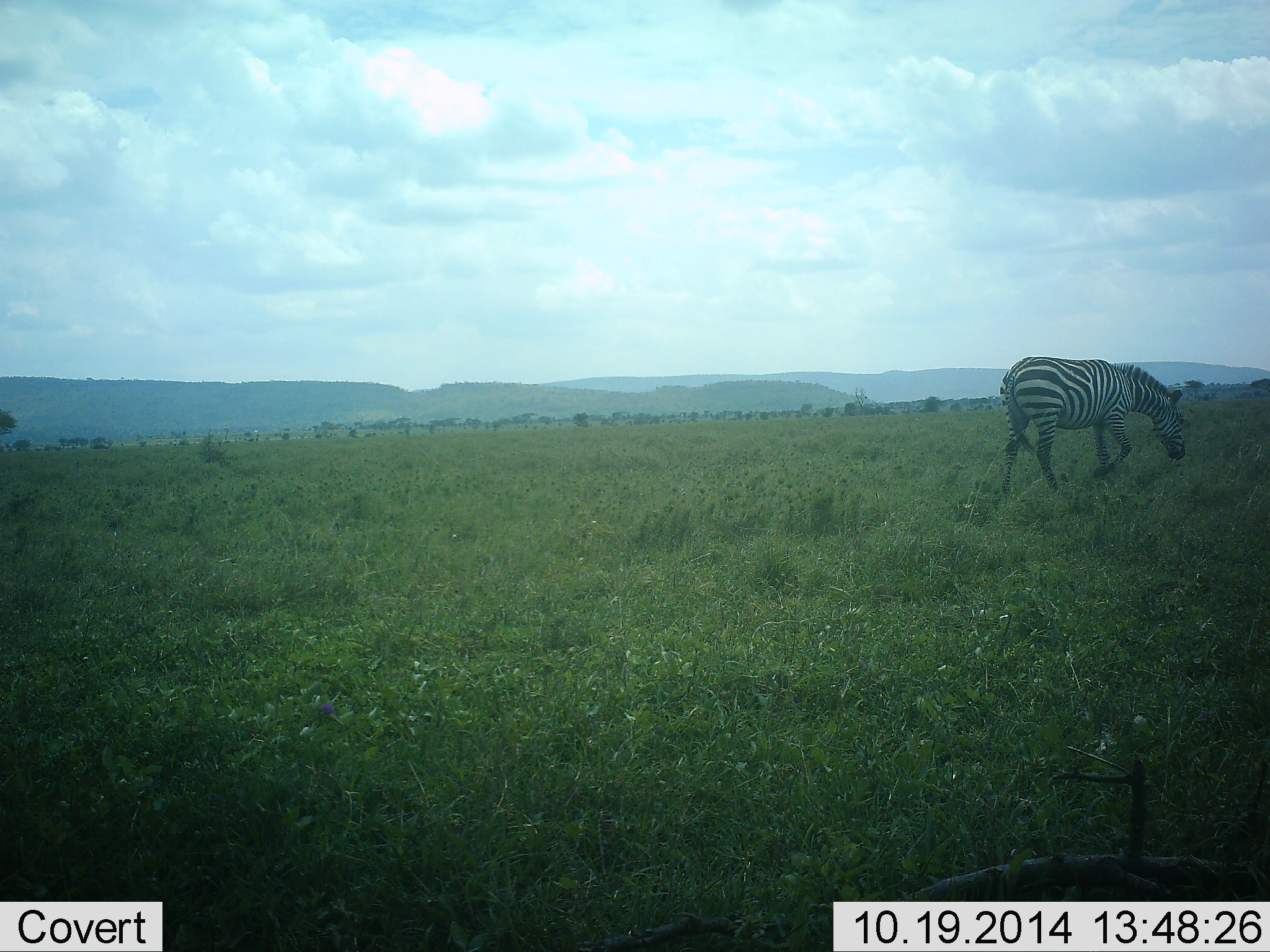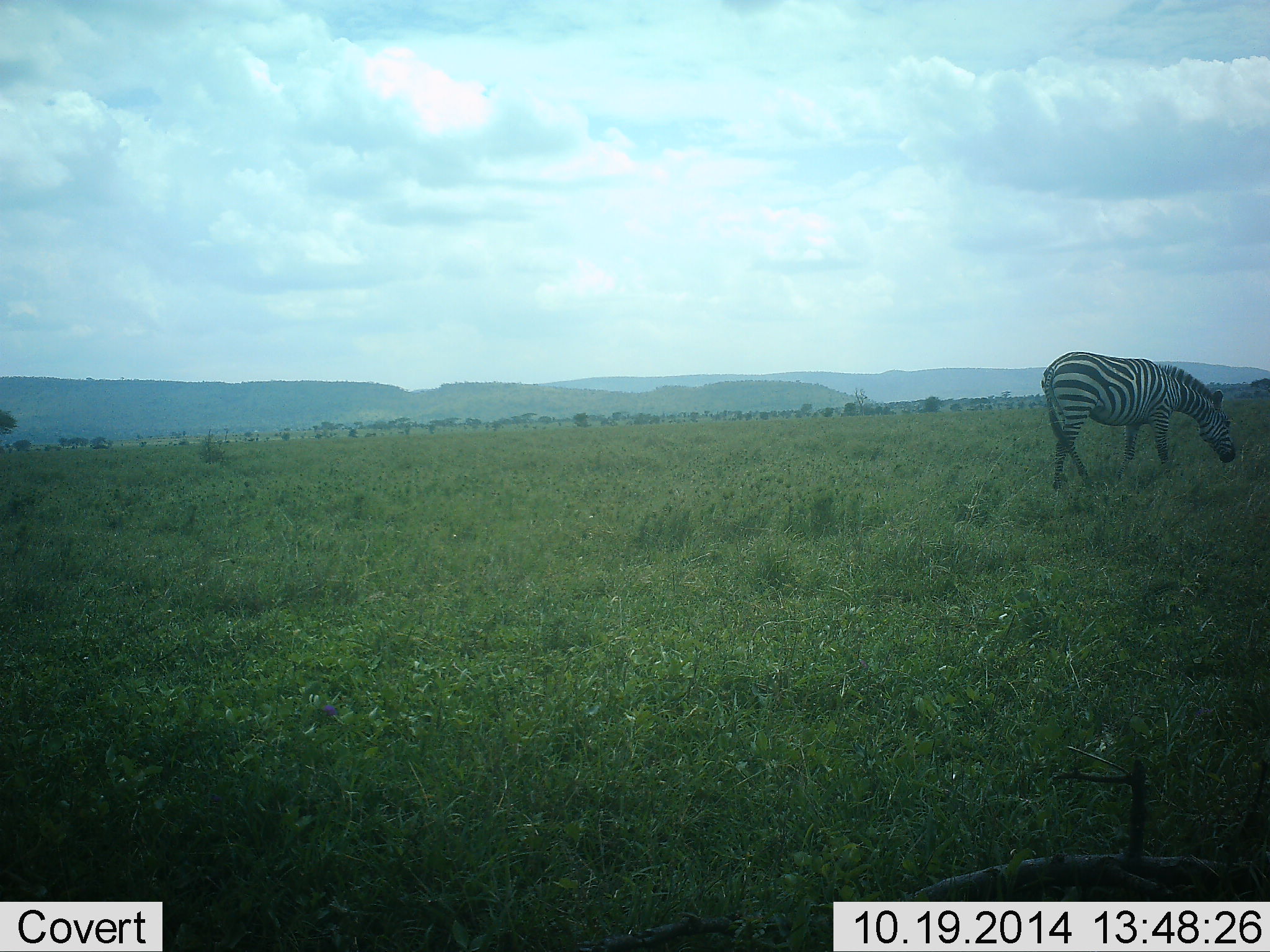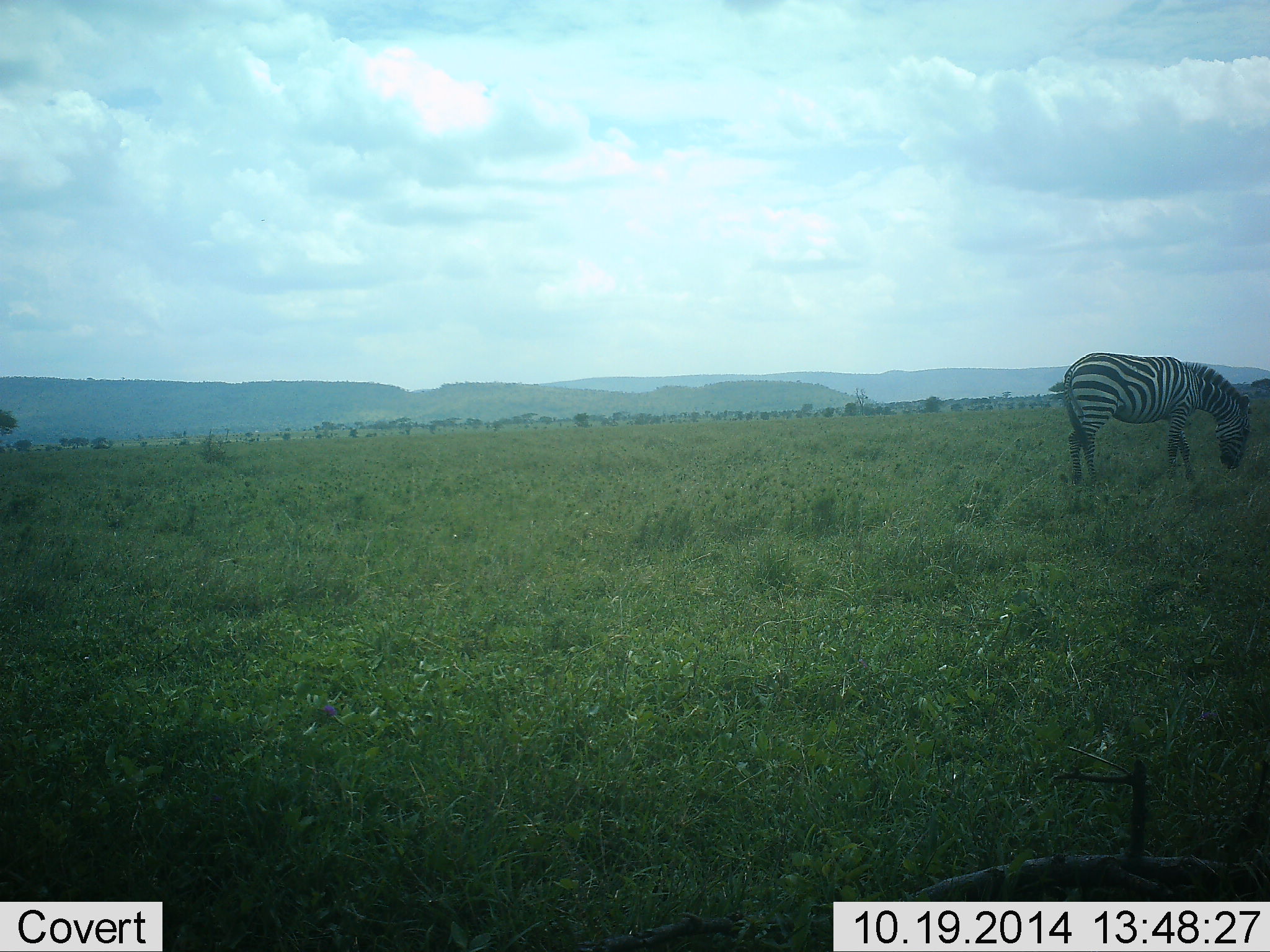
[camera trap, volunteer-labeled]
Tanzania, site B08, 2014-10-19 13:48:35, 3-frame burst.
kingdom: Animalia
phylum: Chordata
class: Mammalia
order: Perissodactyla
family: Equidae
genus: Equus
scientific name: Equus quagga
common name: plains zebra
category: zebra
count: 1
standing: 20%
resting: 0%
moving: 30%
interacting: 0%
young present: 0%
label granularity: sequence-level